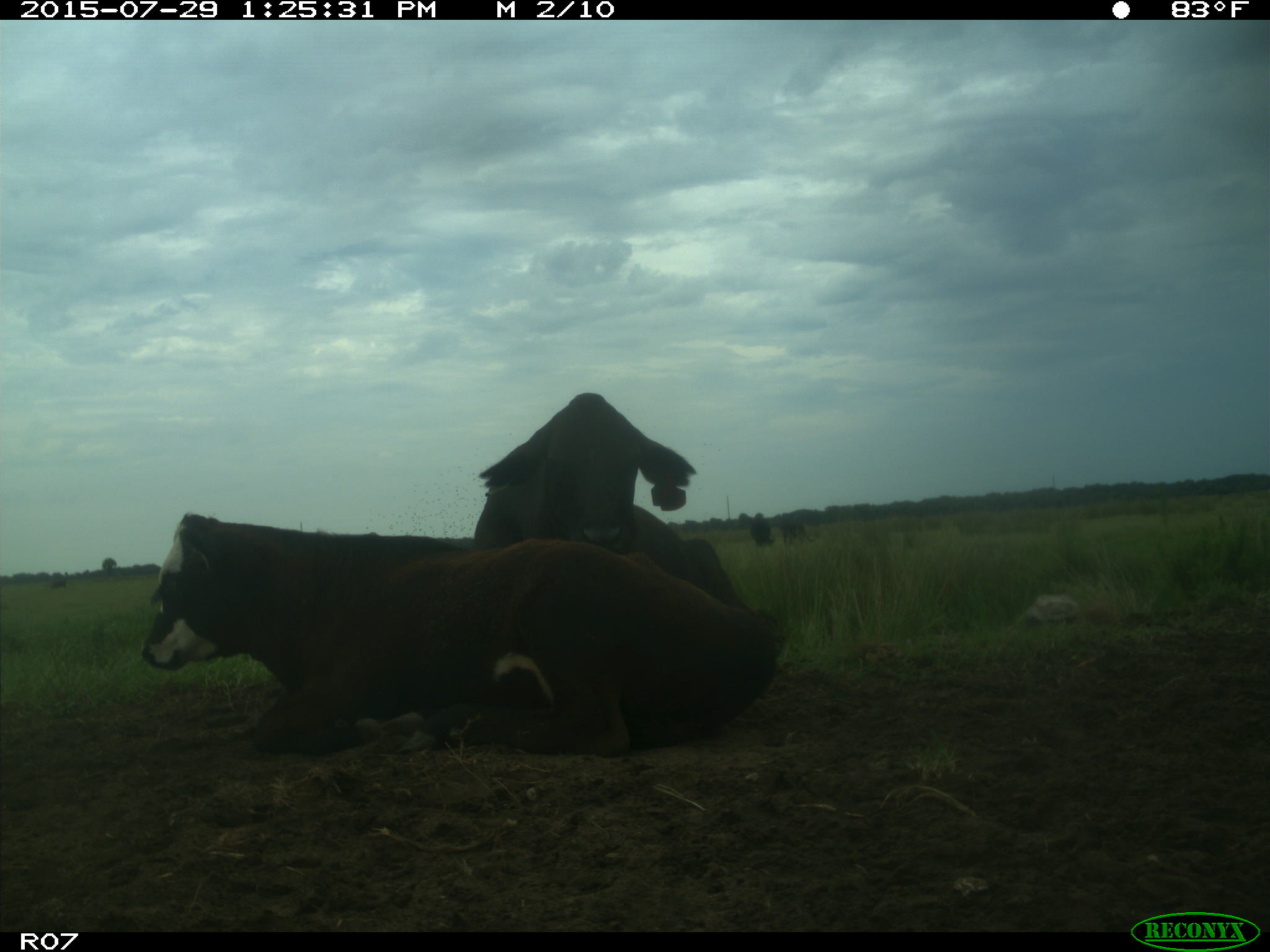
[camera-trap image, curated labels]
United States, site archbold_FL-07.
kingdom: Animalia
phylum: Chordata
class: Mammalia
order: Artiodactyla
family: Bovidae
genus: Bos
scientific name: Bos taurus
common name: domestic cow